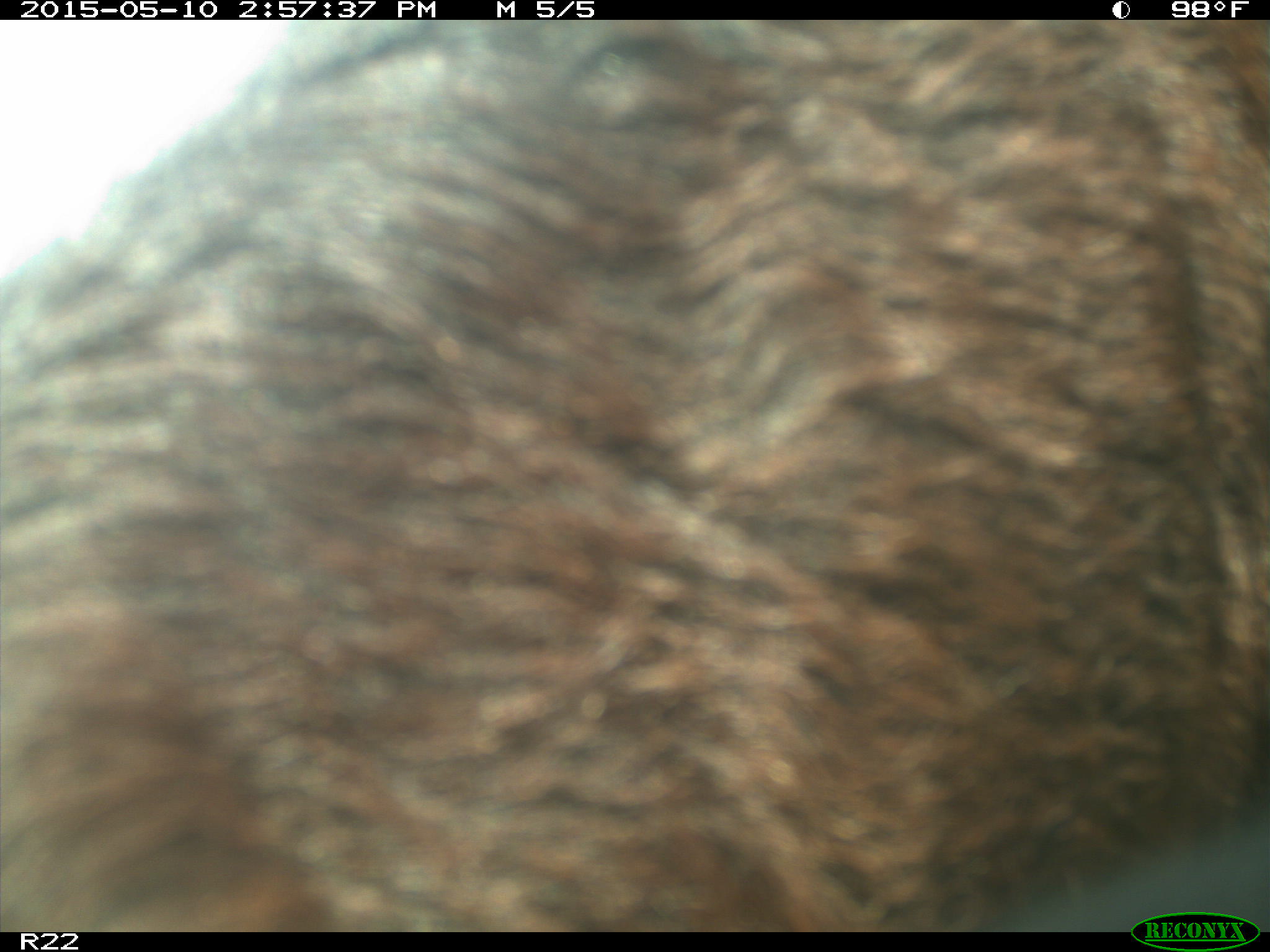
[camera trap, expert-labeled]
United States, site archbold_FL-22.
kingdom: Animalia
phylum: Chordata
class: Mammalia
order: Artiodactyla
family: Bovidae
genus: Bos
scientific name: Bos taurus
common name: domestic cow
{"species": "Bos taurus (domestic cow)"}